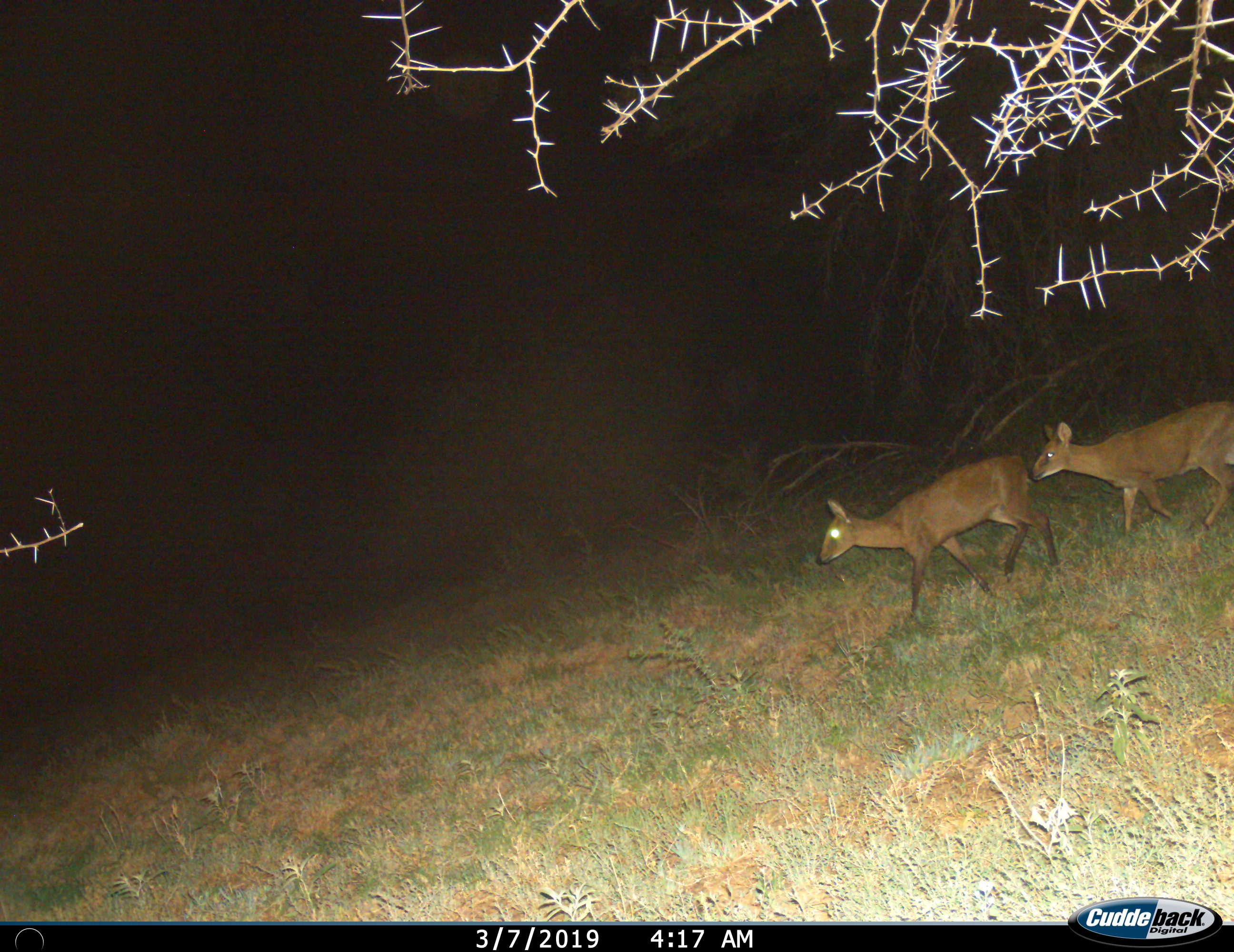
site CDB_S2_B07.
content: unidentified animal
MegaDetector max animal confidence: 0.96